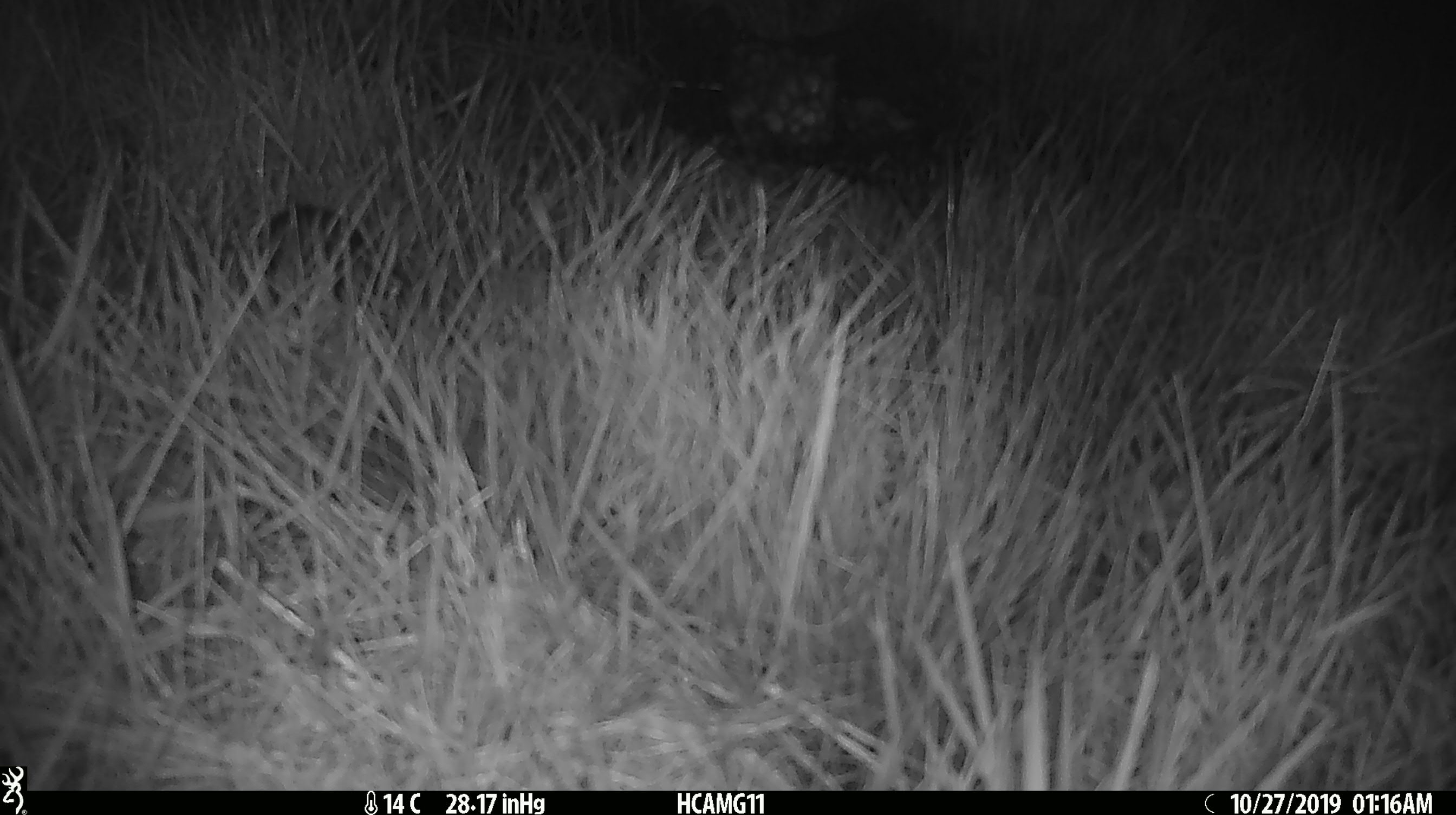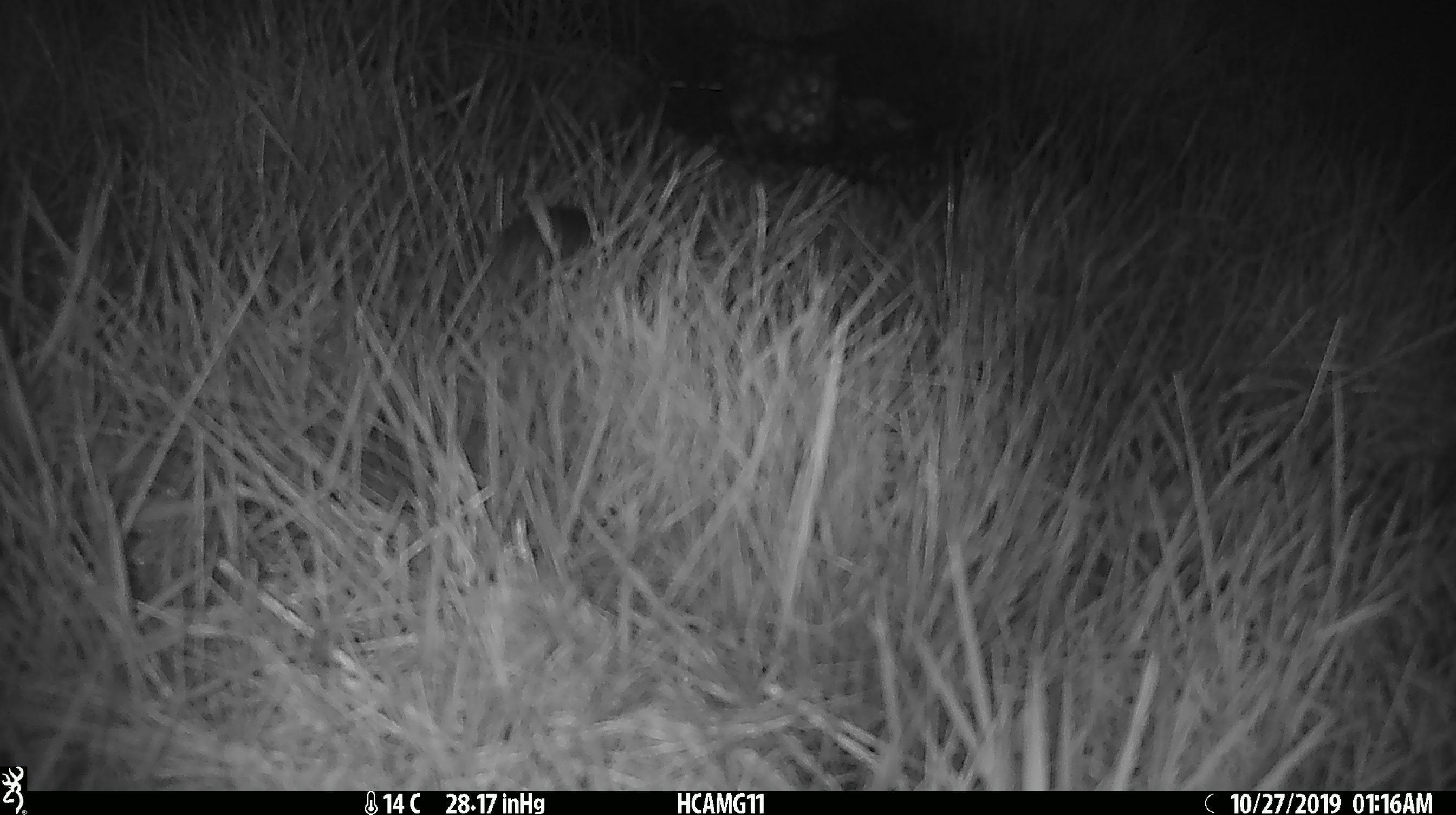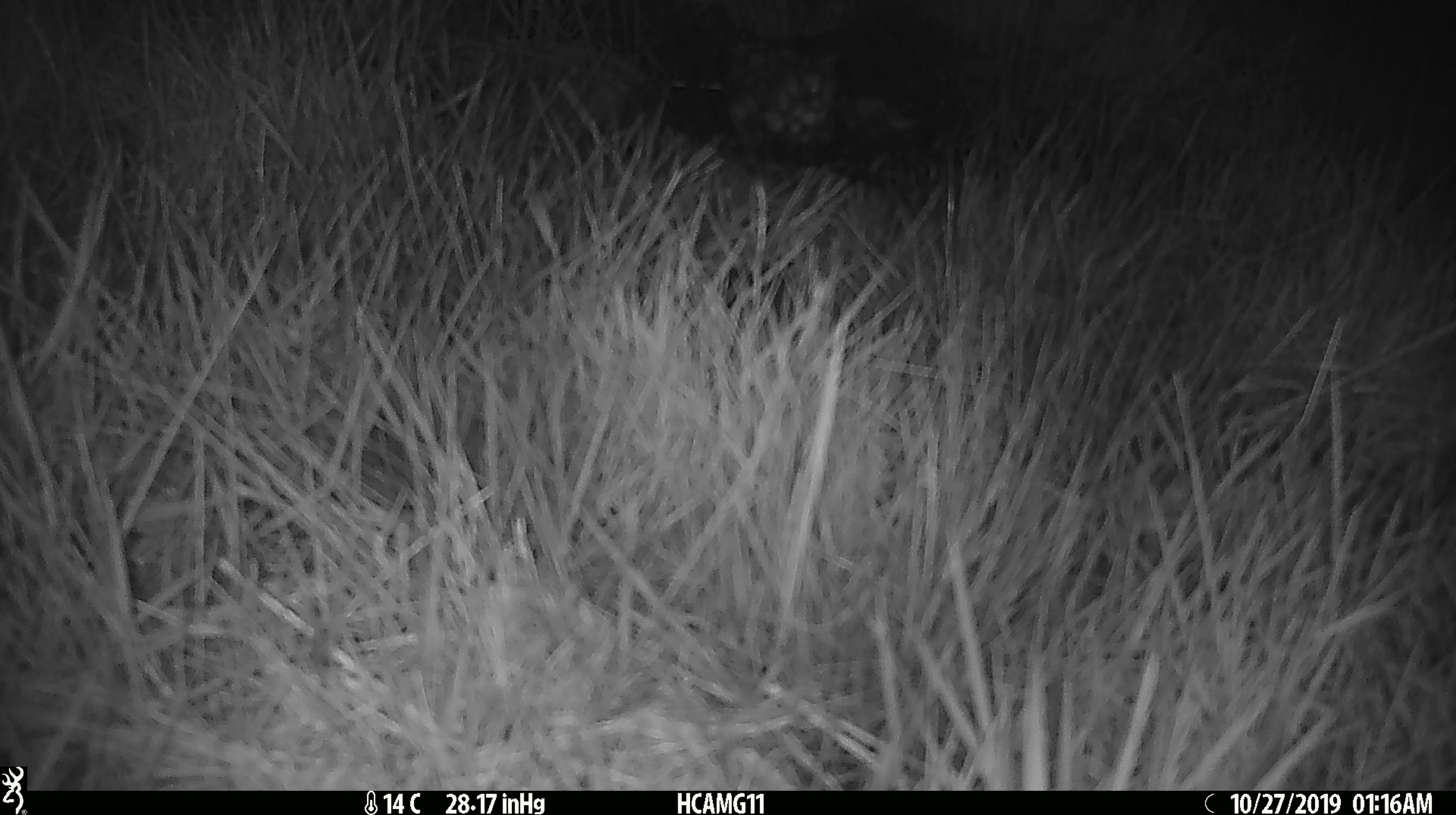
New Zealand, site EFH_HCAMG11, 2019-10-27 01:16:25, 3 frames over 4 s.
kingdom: Animalia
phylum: Chordata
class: Mammalia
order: Rodentia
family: Muridae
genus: Mus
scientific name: Mus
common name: mouse